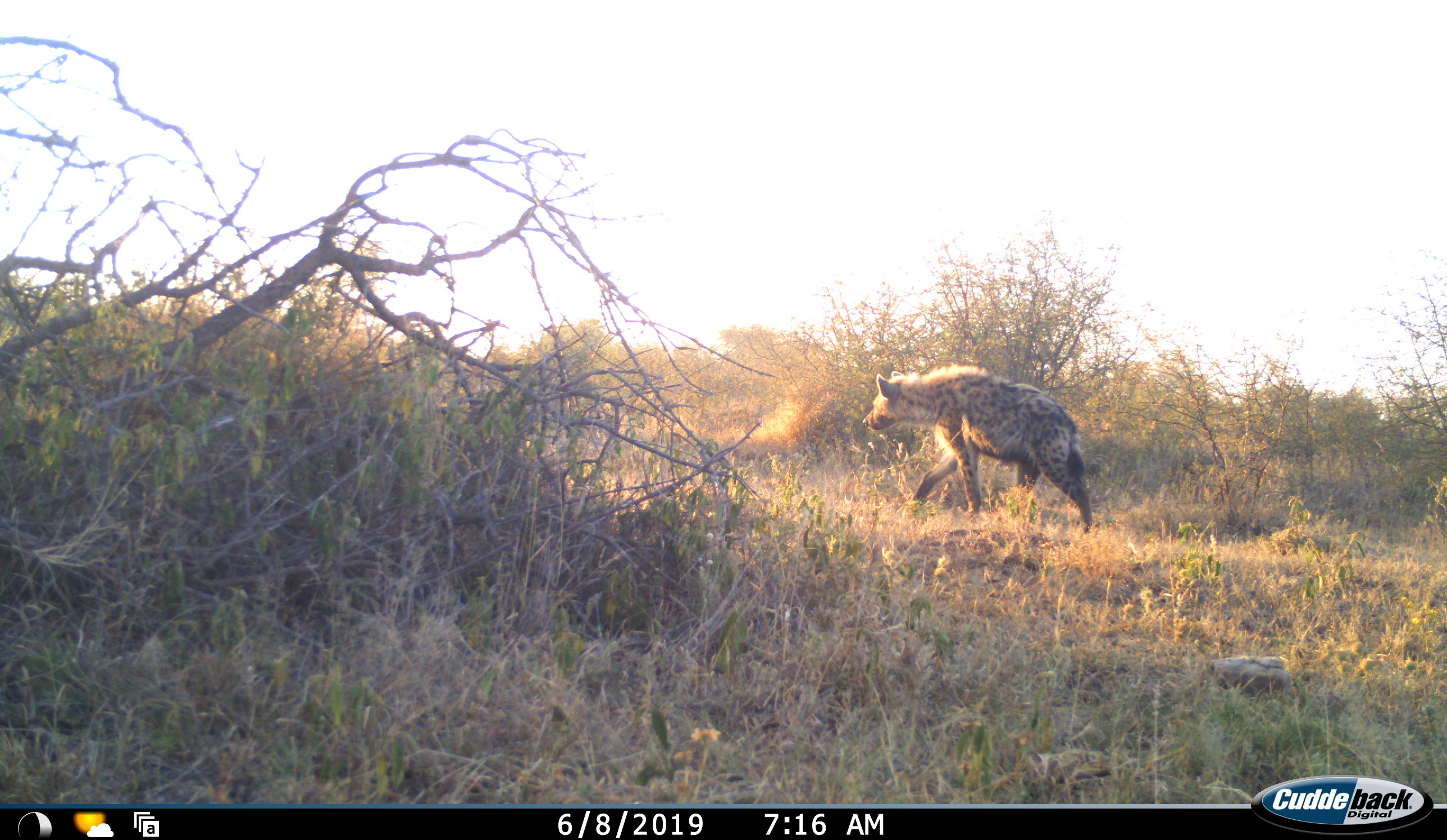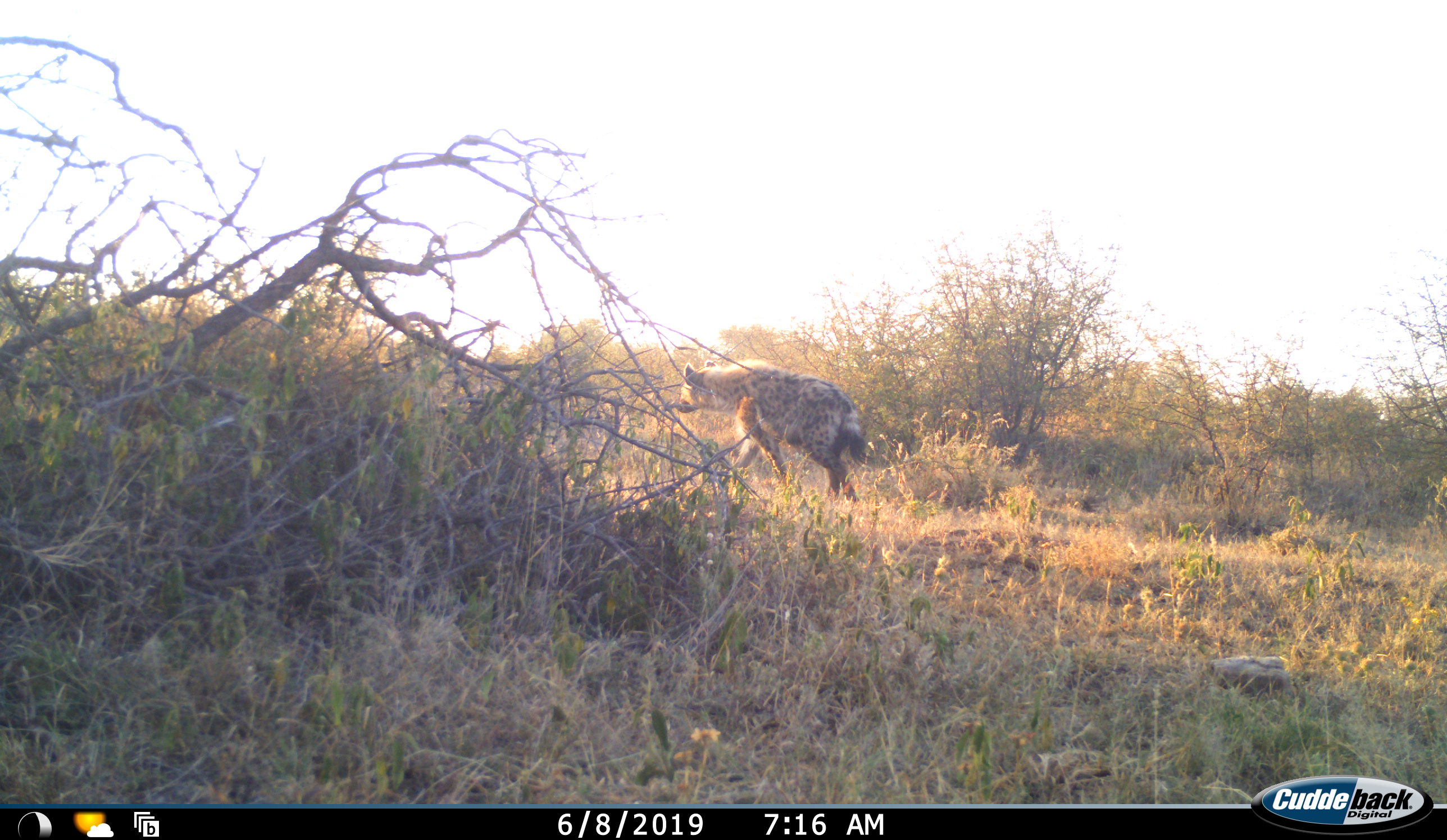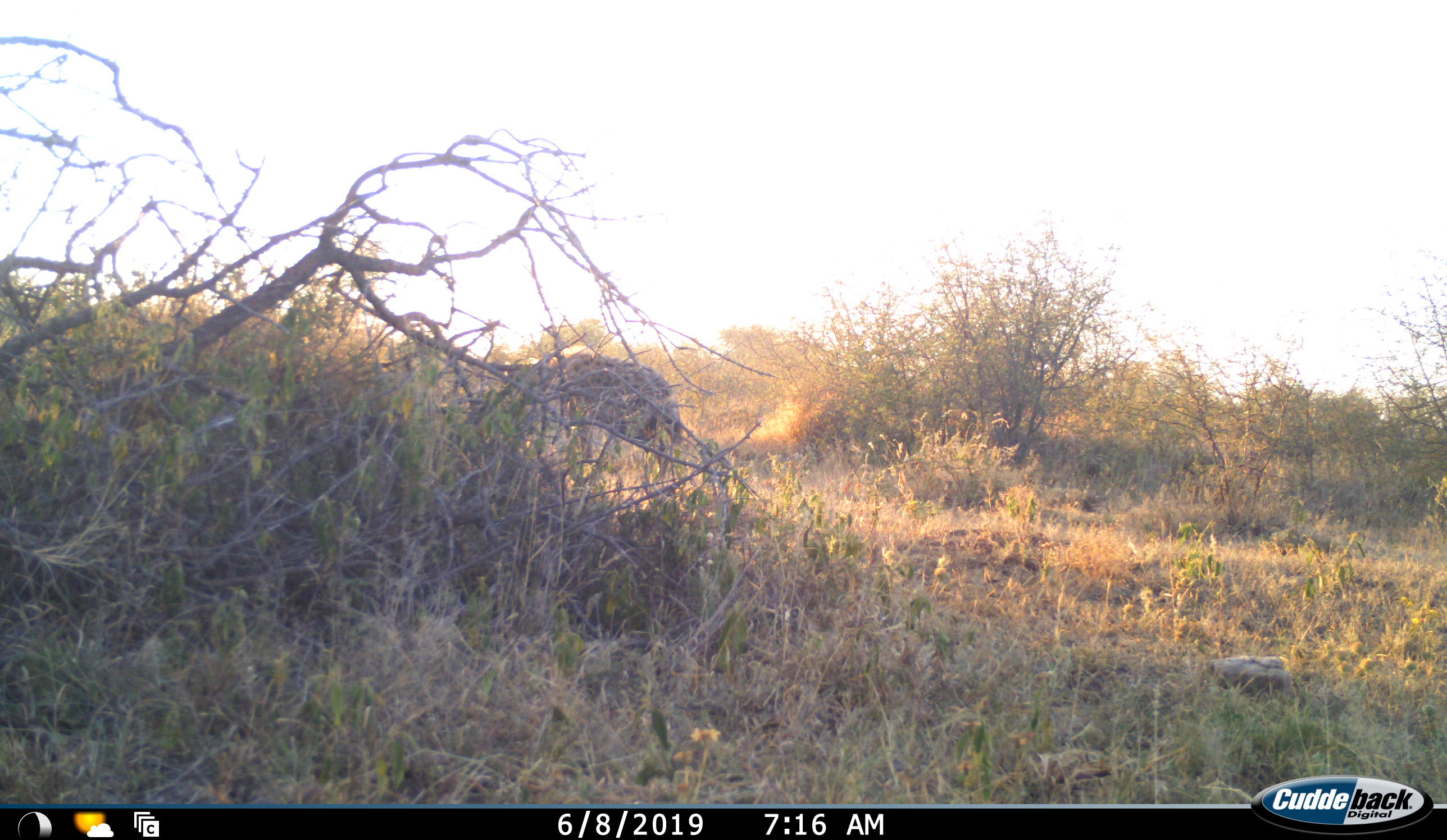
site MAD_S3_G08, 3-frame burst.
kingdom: Animalia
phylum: Chordata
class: Mammalia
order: Carnivora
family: Hyaenidae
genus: Crocuta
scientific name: Crocuta crocuta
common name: spotted hyena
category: hyenaspotted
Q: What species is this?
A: Hyenaspotted (spotted hyena) (Crocuta crocuta).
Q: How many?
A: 1.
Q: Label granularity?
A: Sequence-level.